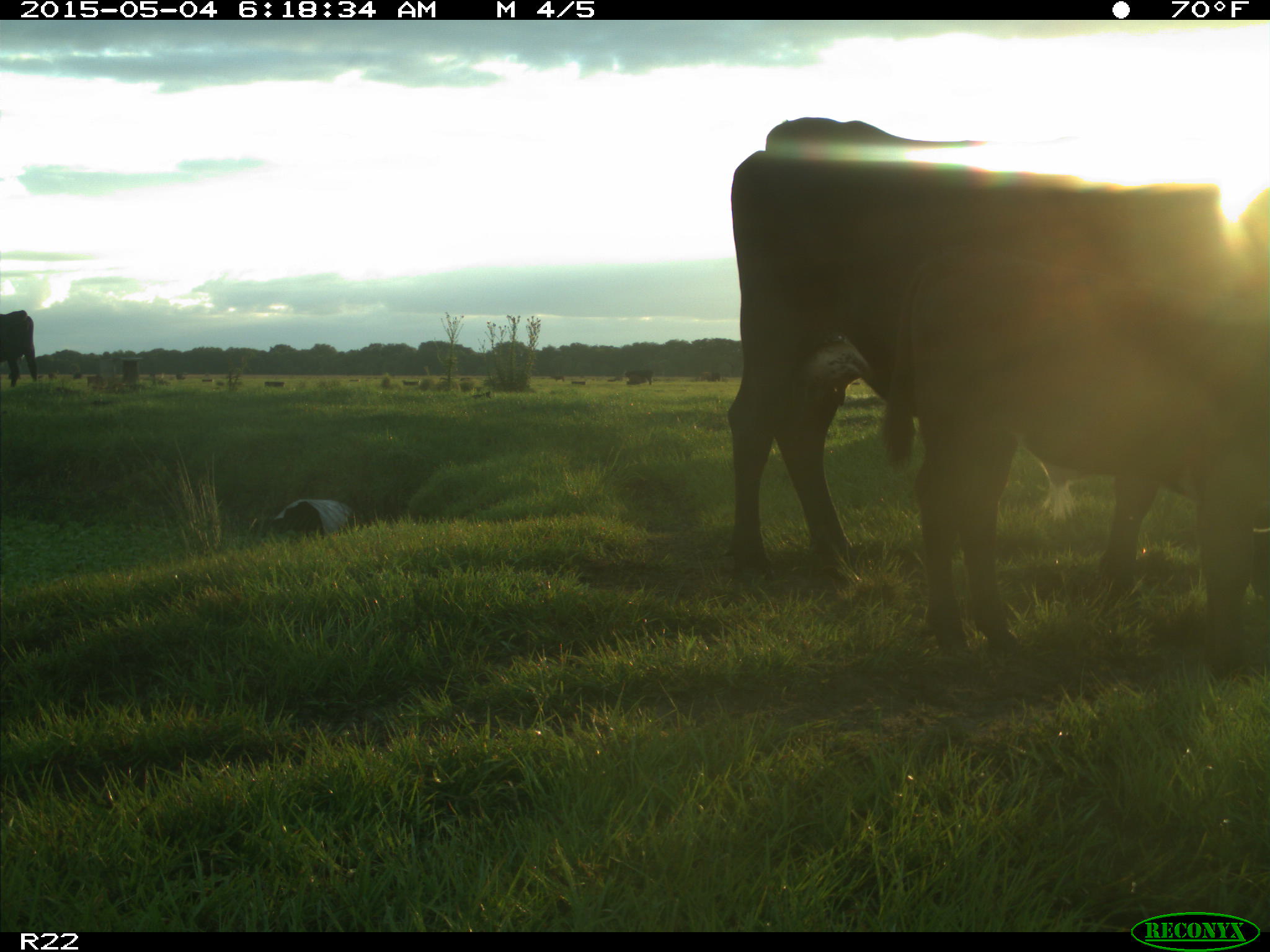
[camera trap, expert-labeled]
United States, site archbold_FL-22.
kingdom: Animalia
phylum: Chordata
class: Mammalia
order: Artiodactyla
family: Bovidae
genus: Bos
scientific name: Bos taurus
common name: domestic cow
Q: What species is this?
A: Bos taurus (domestic cow).